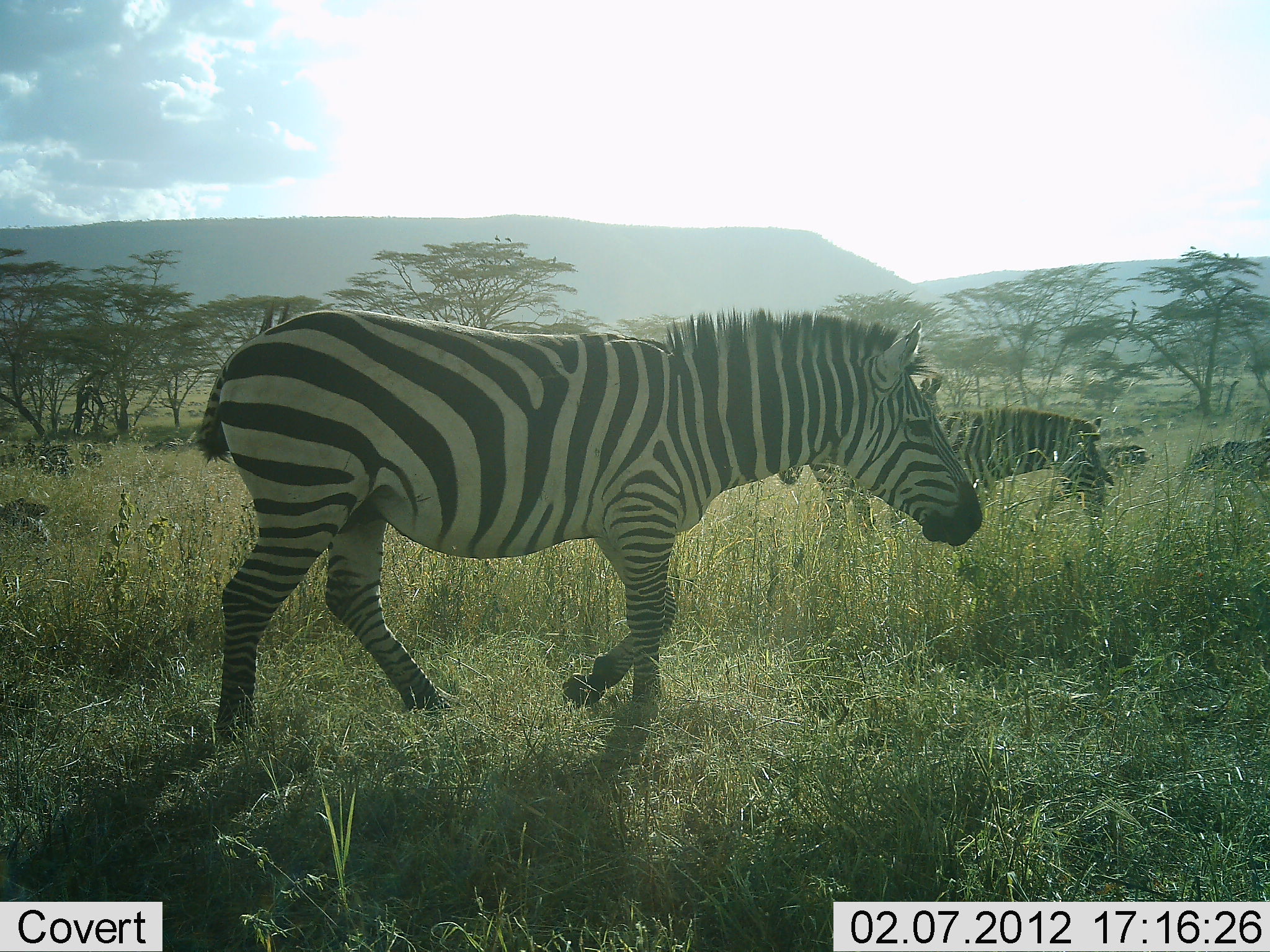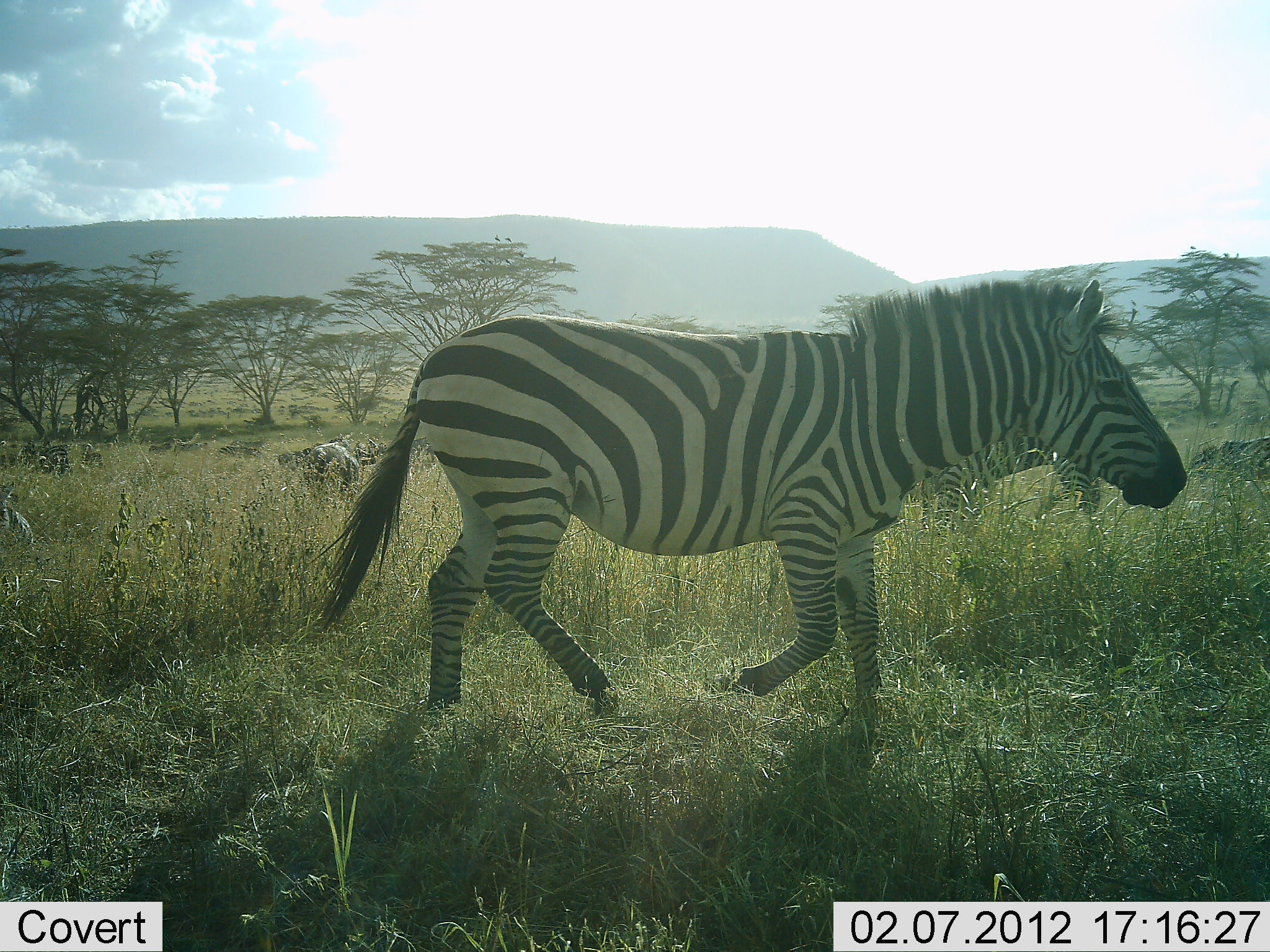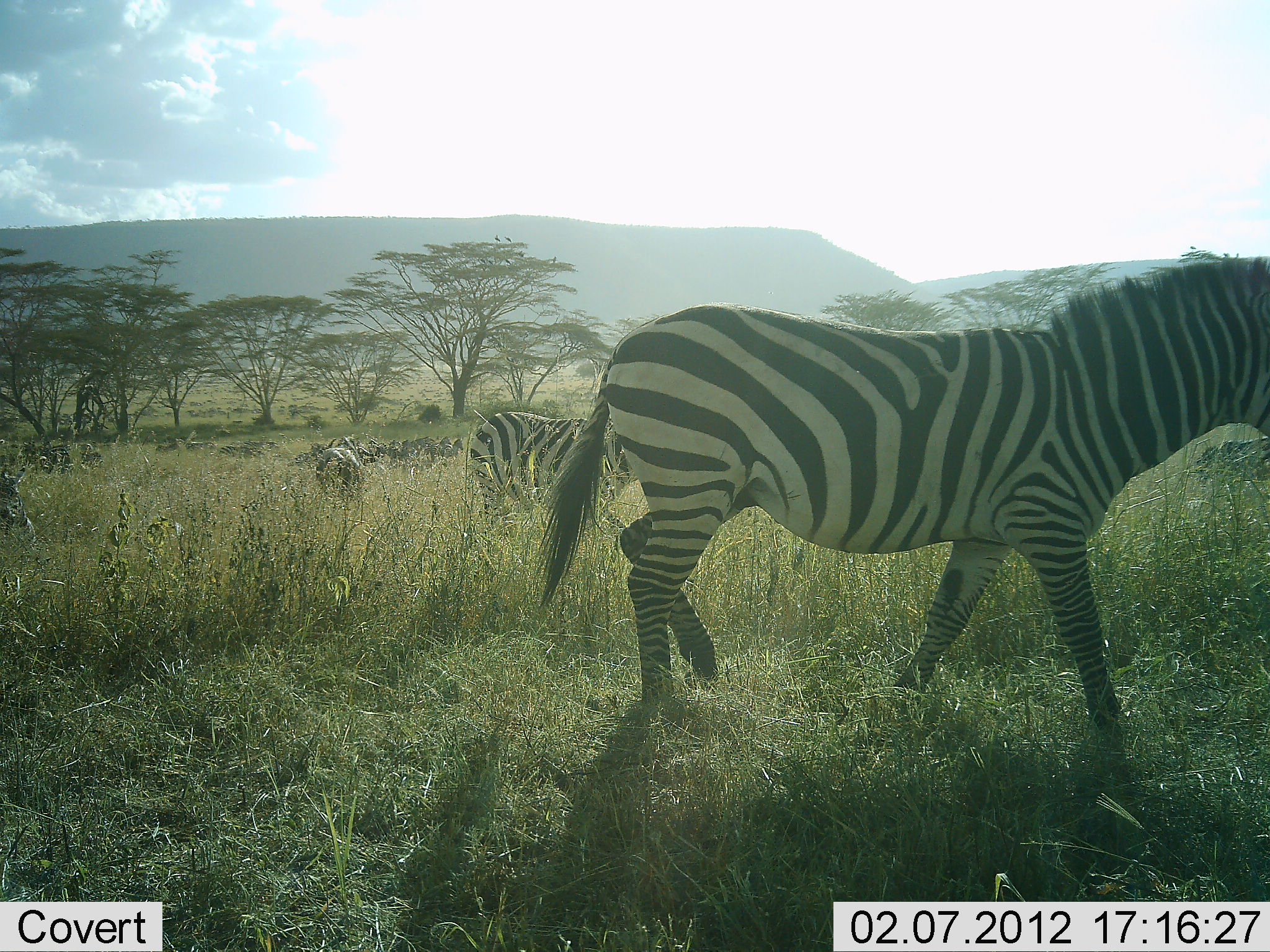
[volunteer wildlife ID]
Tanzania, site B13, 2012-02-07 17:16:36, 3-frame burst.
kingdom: Animalia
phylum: Chordata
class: Mammalia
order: Perissodactyla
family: Equidae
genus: Equus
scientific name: Equus quagga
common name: plains zebra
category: zebra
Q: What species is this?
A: Zebra (plains zebra) (Equus quagga).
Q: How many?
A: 5.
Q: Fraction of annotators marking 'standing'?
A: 20%.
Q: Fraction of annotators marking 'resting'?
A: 15%.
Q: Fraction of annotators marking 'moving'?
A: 95%.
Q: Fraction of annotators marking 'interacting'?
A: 10%.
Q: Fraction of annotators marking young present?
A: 0%.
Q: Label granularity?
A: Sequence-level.